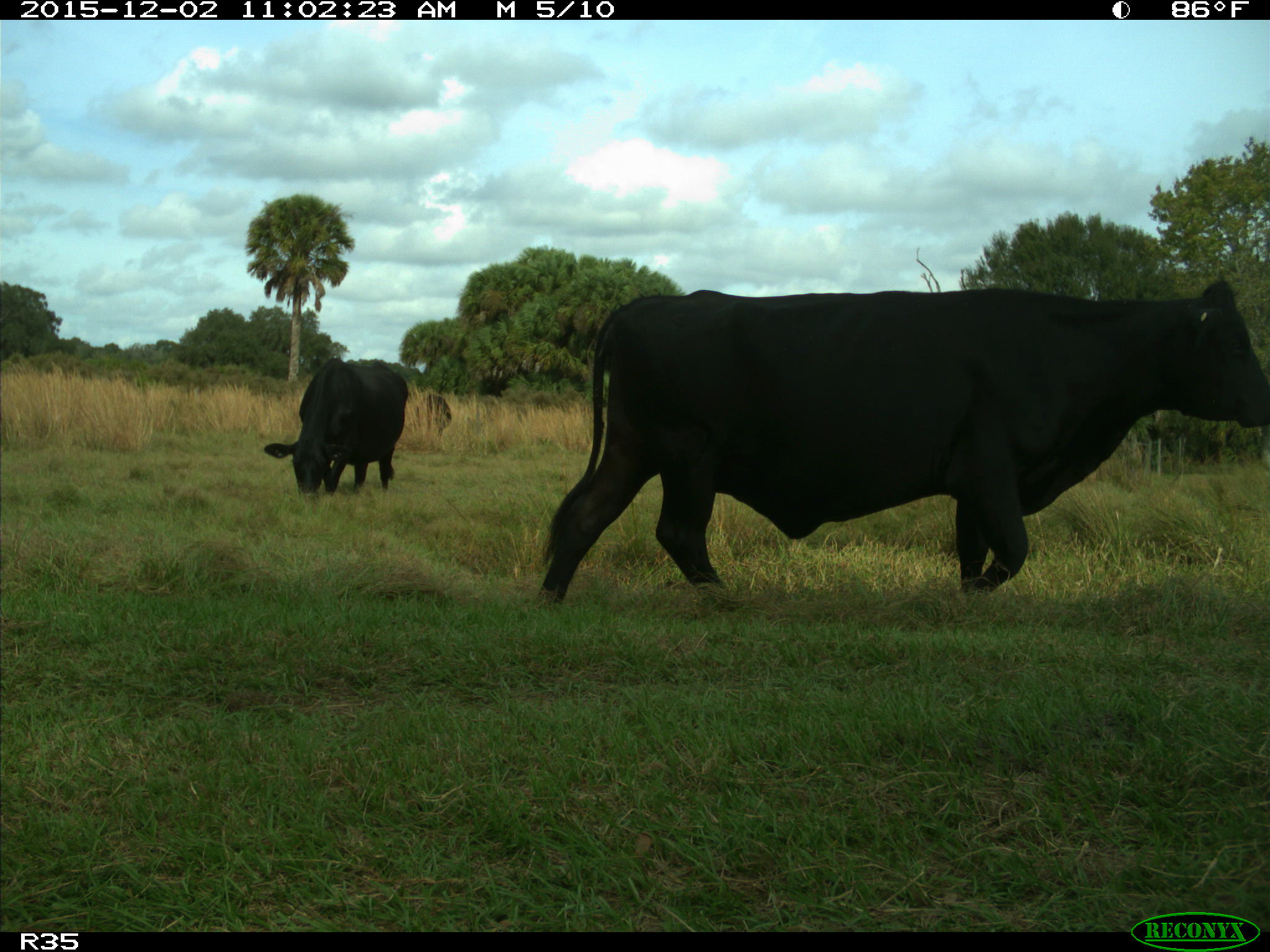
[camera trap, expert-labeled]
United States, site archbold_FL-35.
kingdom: Animalia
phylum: Chordata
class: Mammalia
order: Artiodactyla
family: Bovidae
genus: Bos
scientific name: Bos taurus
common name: domestic cow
Bos taurus (domestic cow).